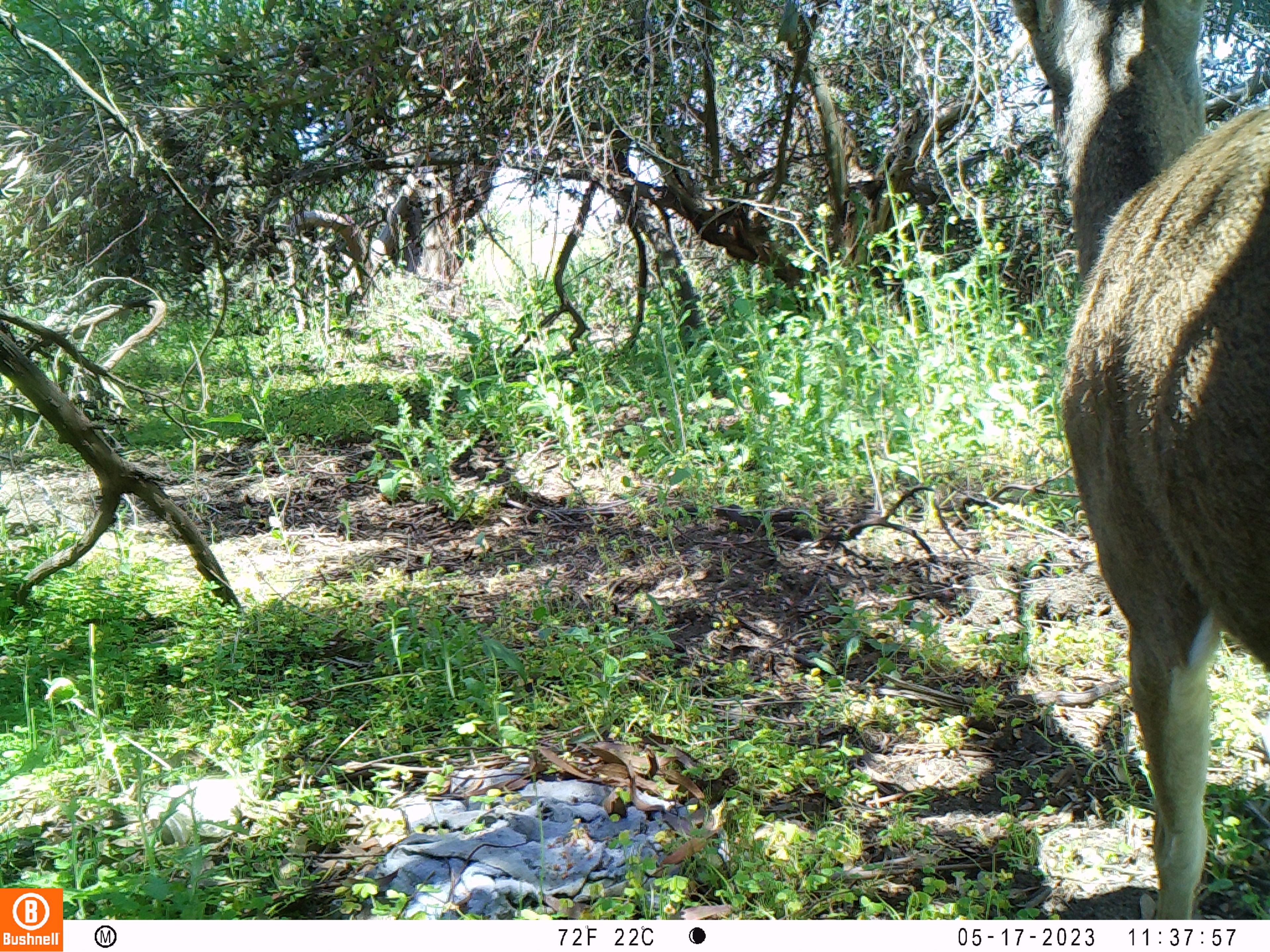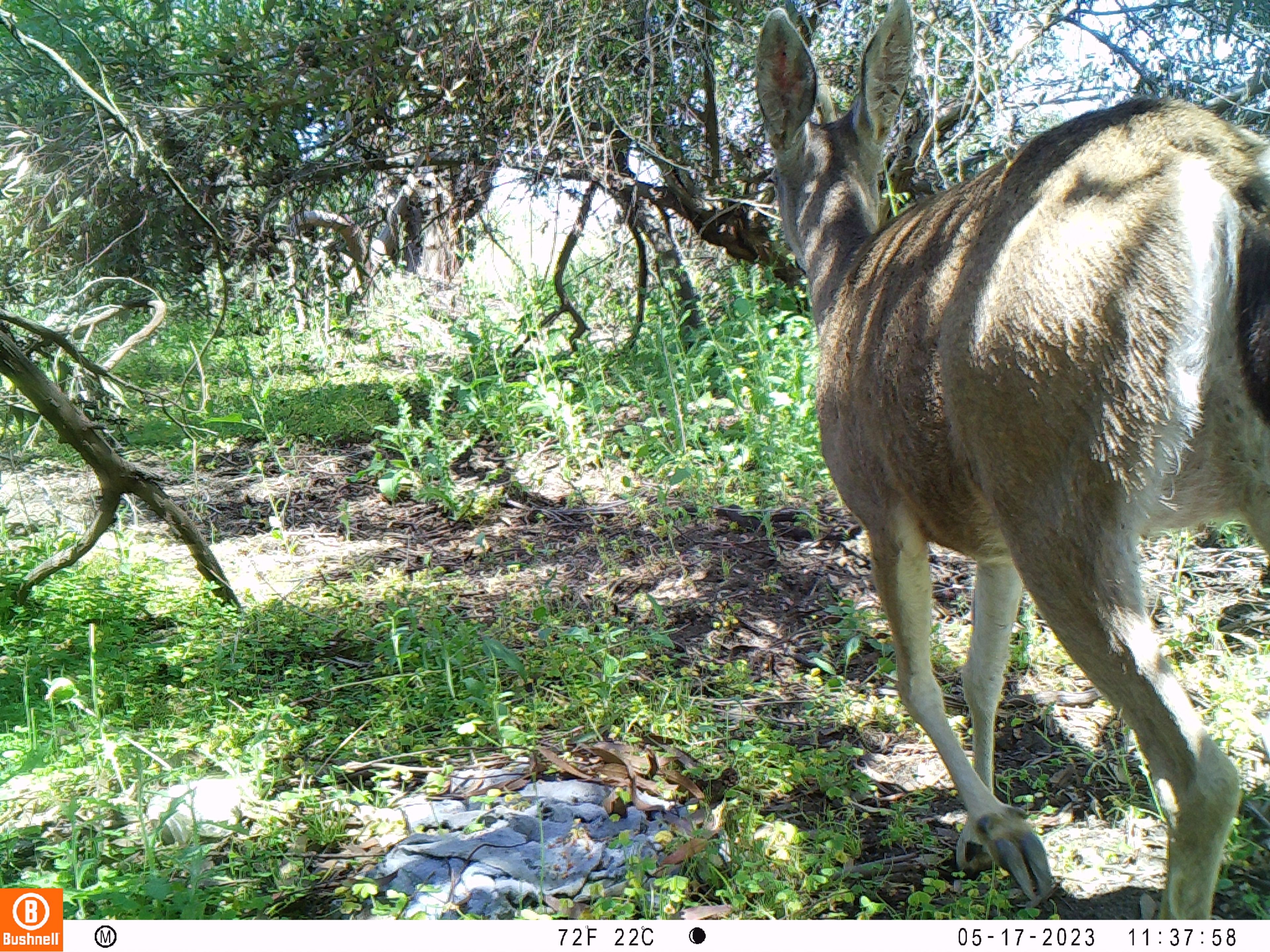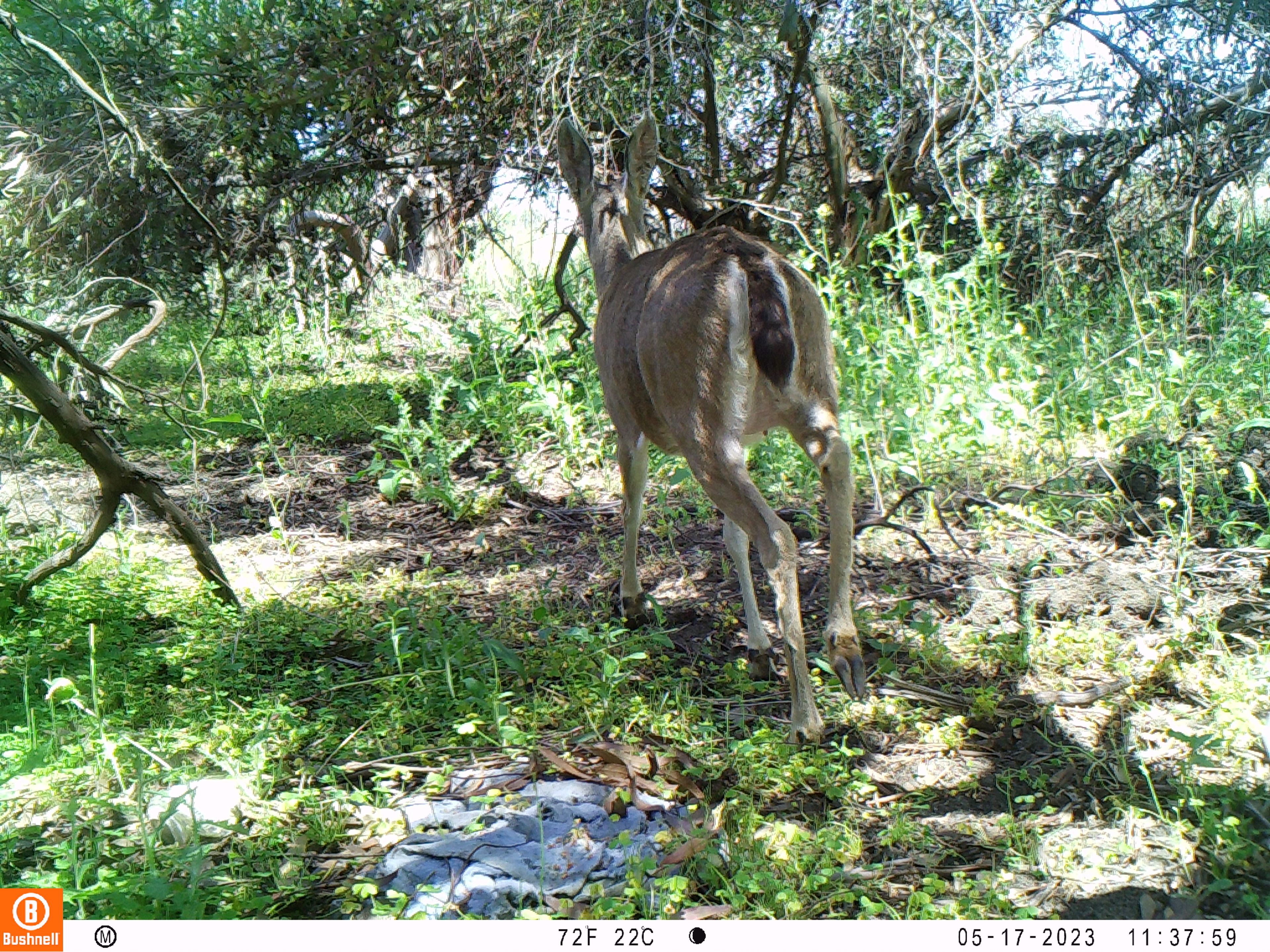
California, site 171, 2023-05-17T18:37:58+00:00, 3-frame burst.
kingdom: Animalia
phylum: Chordata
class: Mammalia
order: Artiodactyla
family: Cervidae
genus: Odocoileus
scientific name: Odocoileus hemionus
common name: mule deer